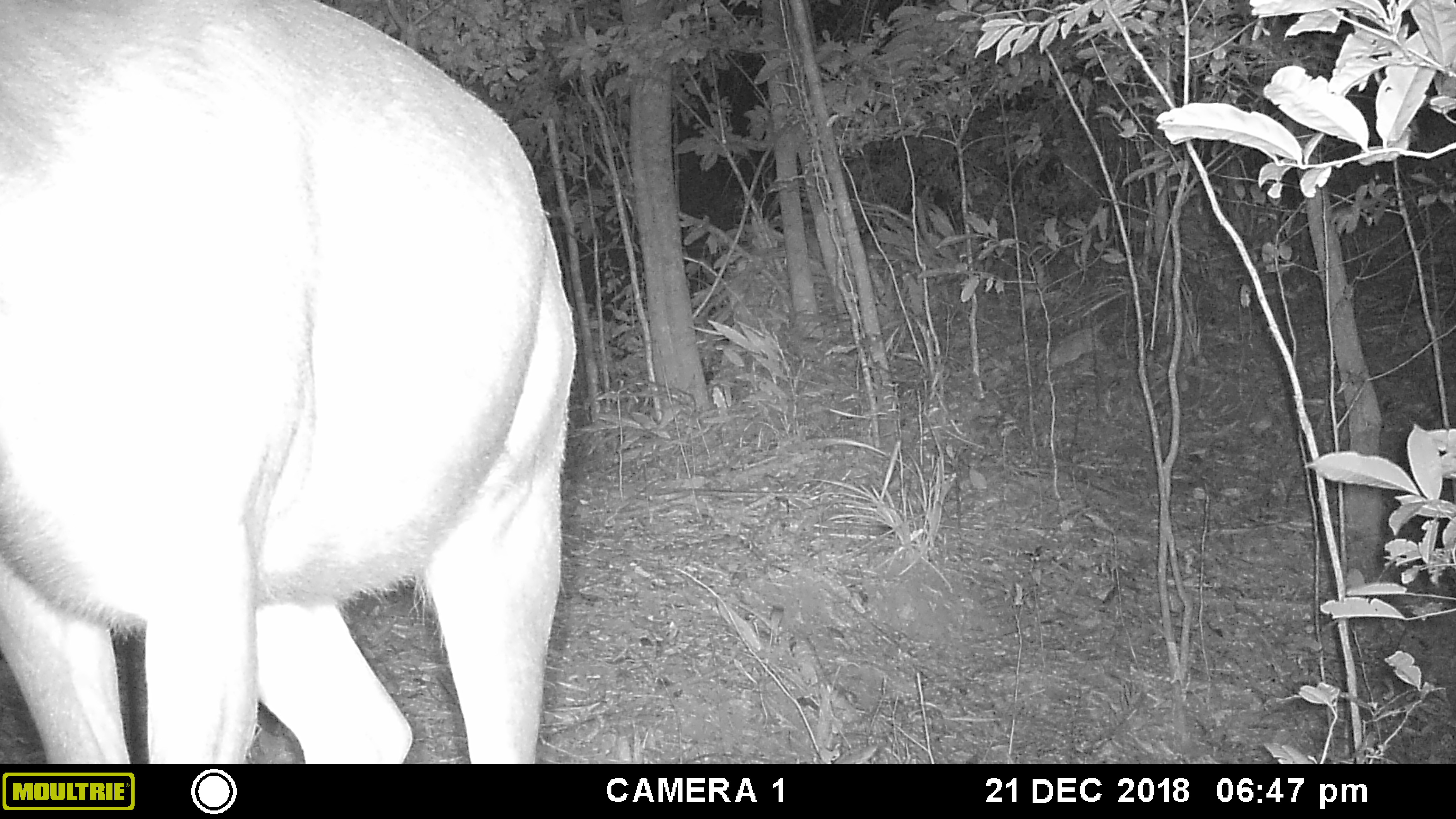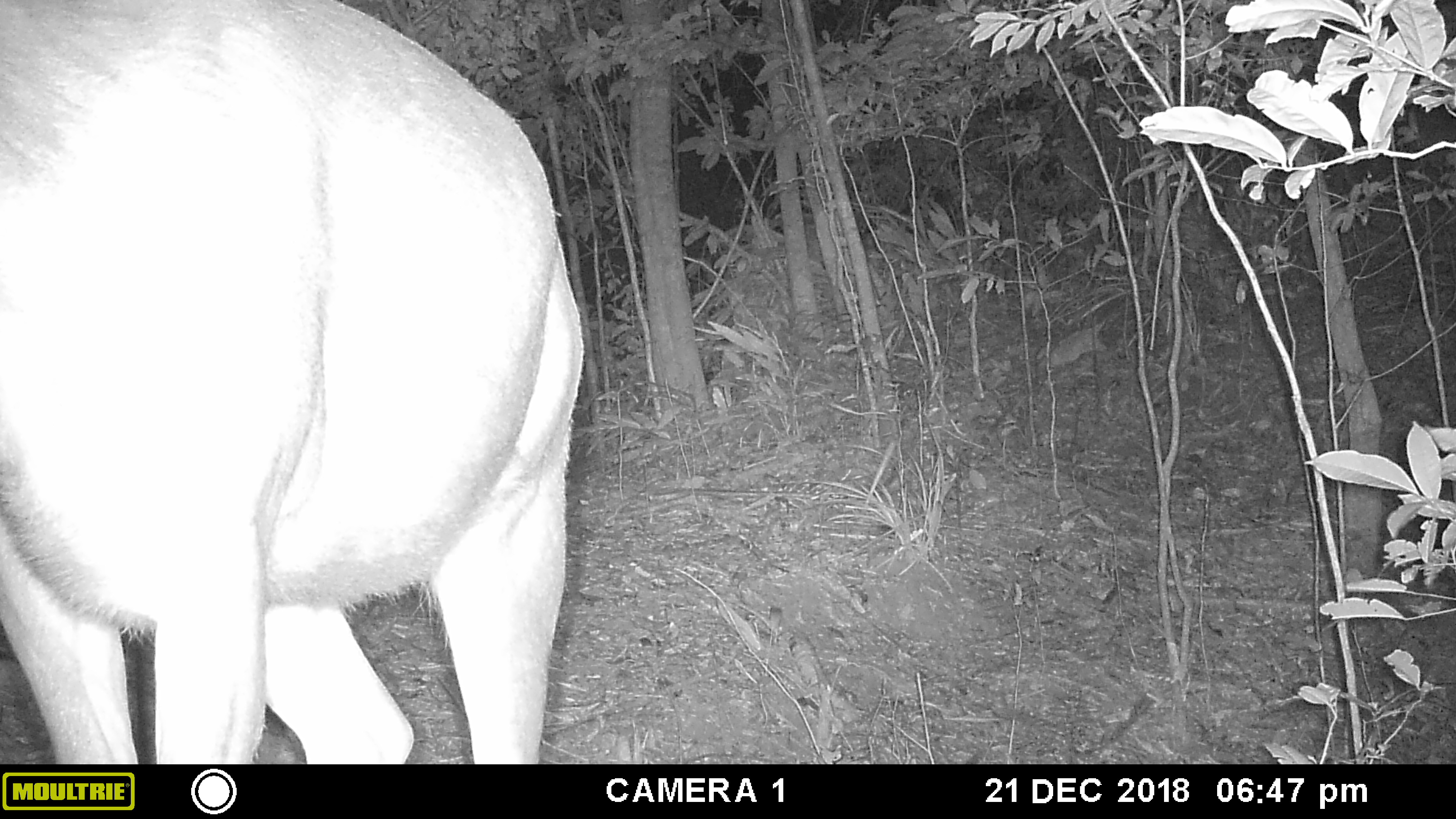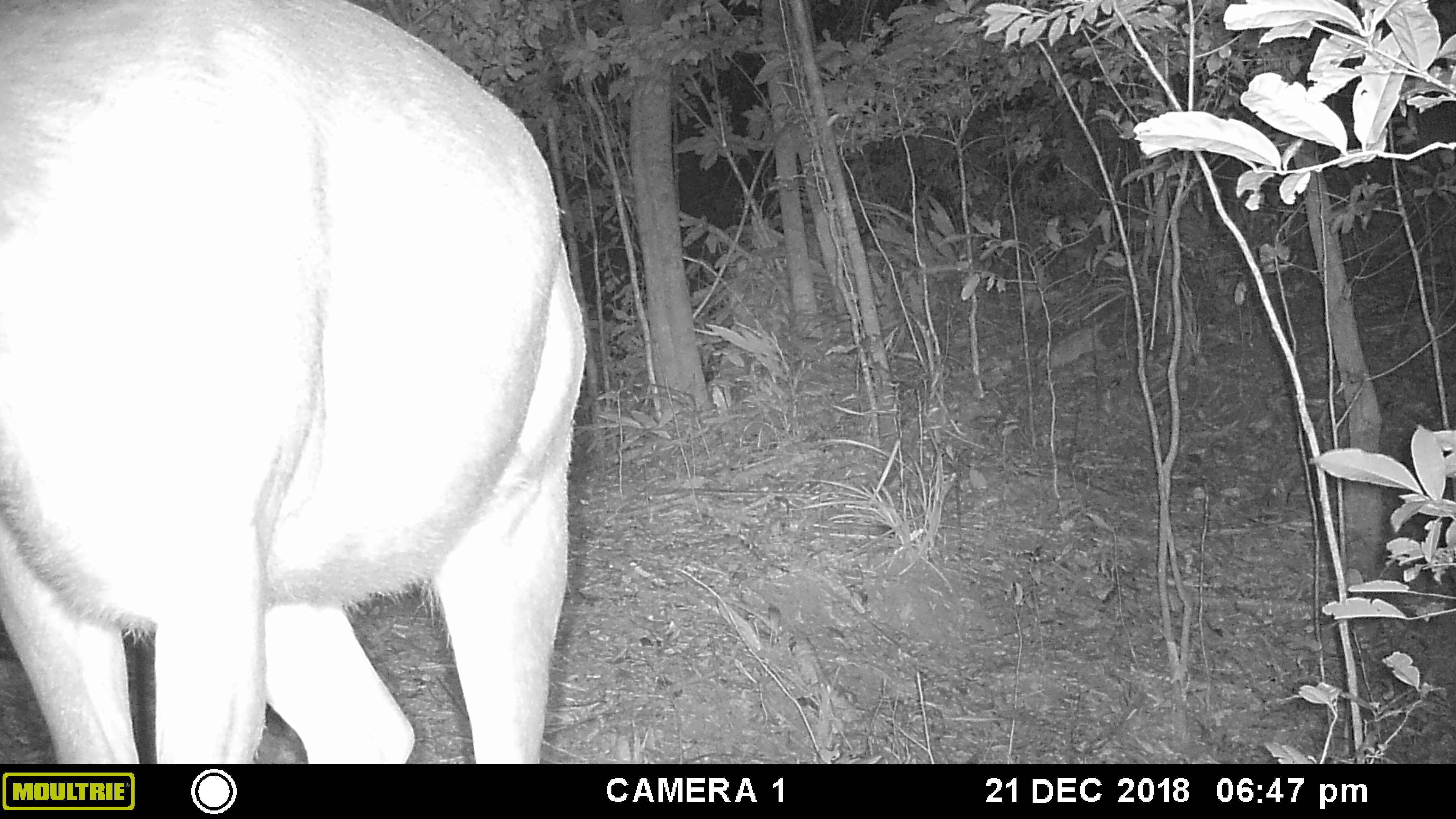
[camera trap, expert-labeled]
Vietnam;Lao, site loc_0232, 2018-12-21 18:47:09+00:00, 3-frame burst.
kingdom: Animalia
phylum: Chordata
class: Mammalia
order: Artiodactyla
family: Cervidae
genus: Rusa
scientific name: Rusa unicolor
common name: sambar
Sambar (Rusa unicolor). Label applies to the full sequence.